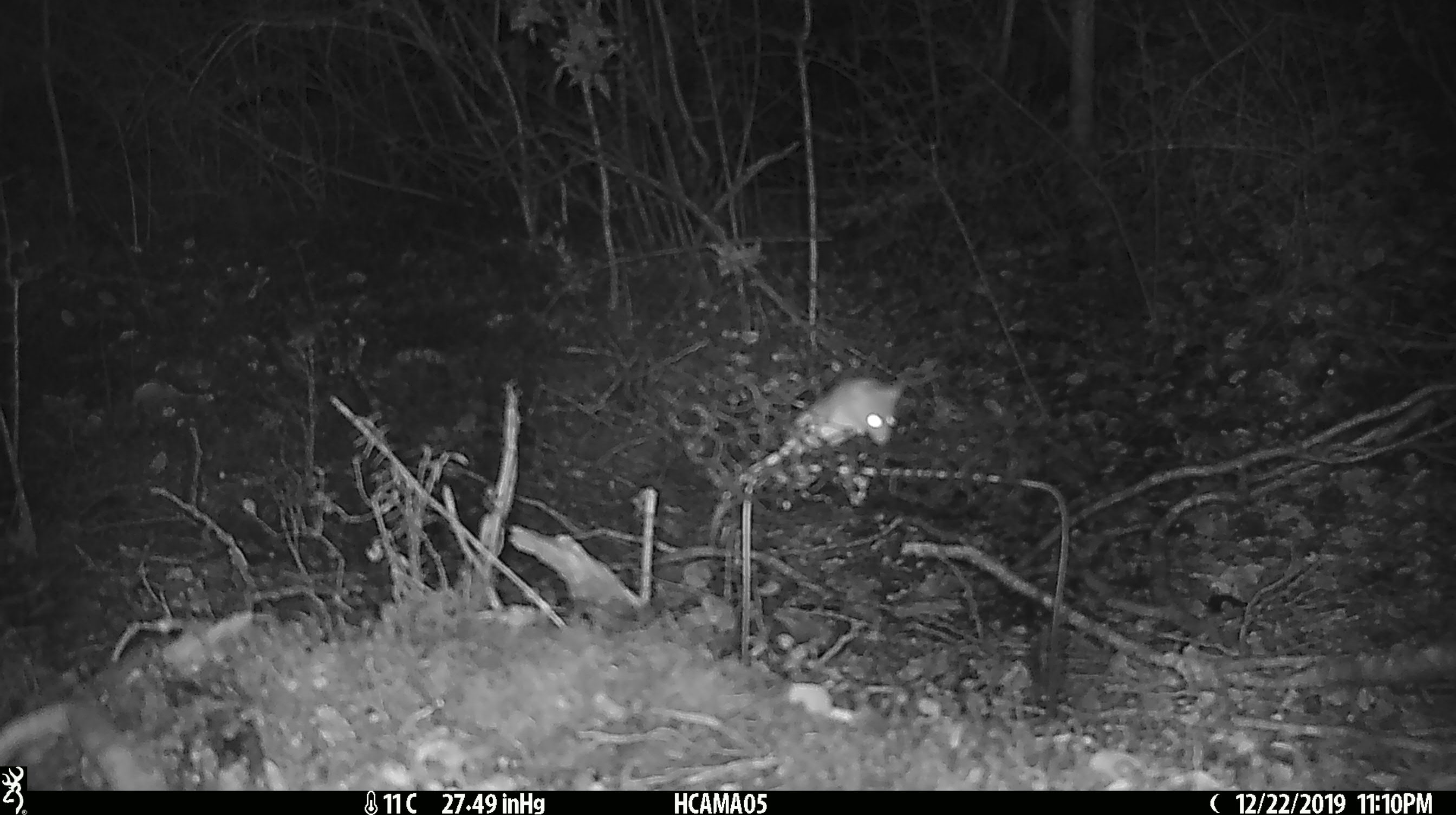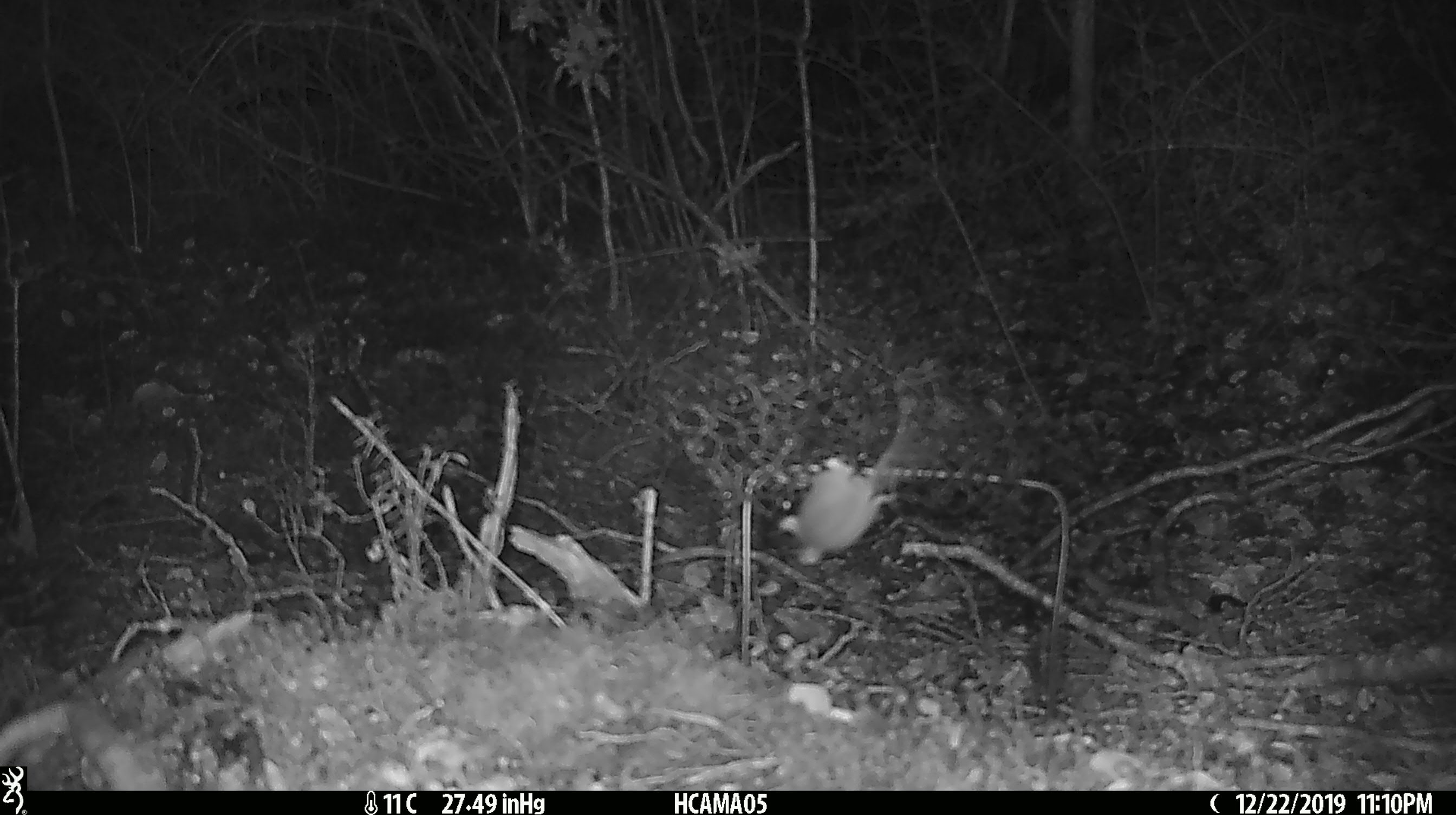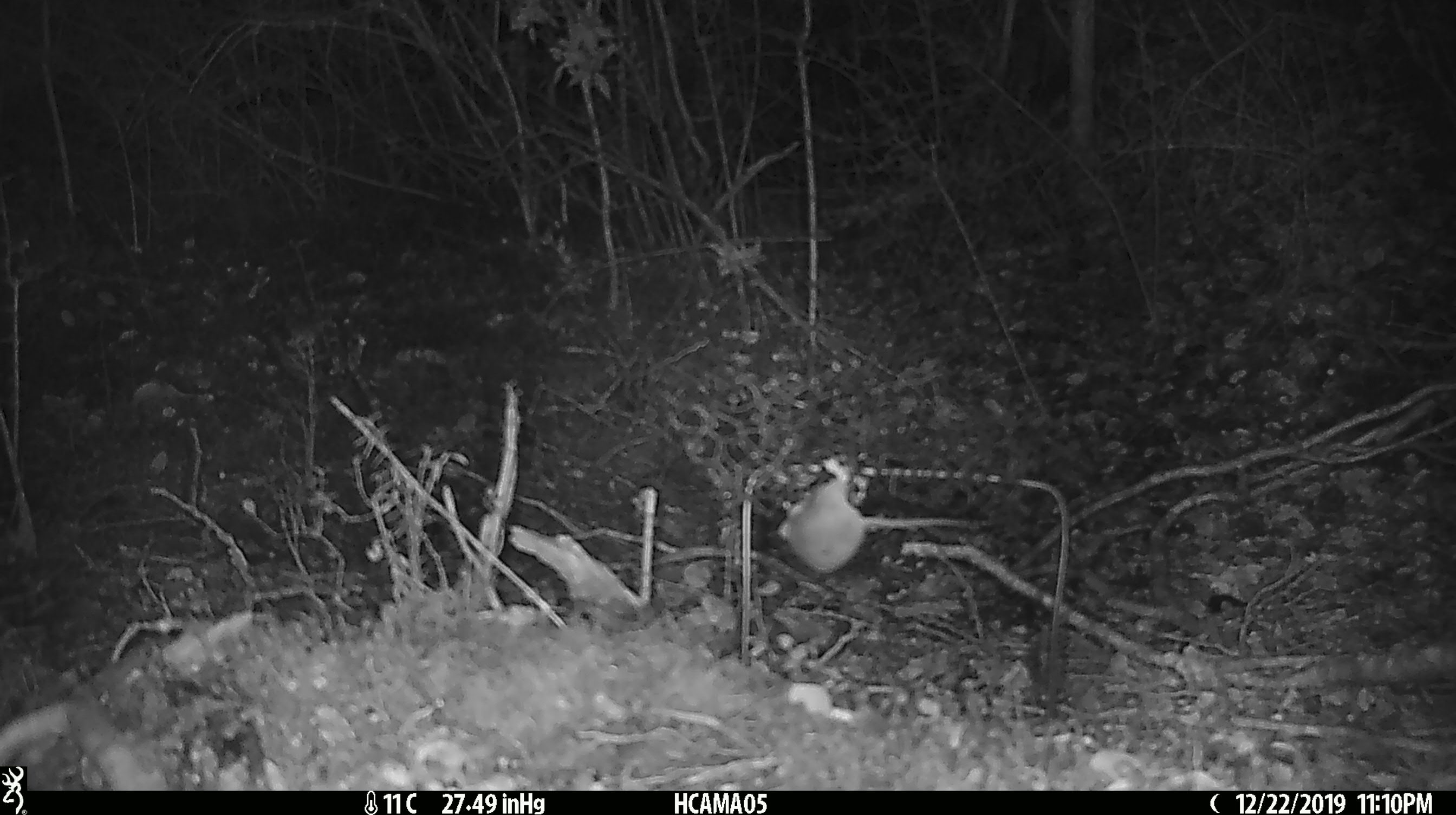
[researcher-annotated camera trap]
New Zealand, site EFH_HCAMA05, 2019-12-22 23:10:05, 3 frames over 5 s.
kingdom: Animalia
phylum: Chordata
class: Mammalia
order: Rodentia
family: Muridae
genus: Mus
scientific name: Mus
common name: mouse